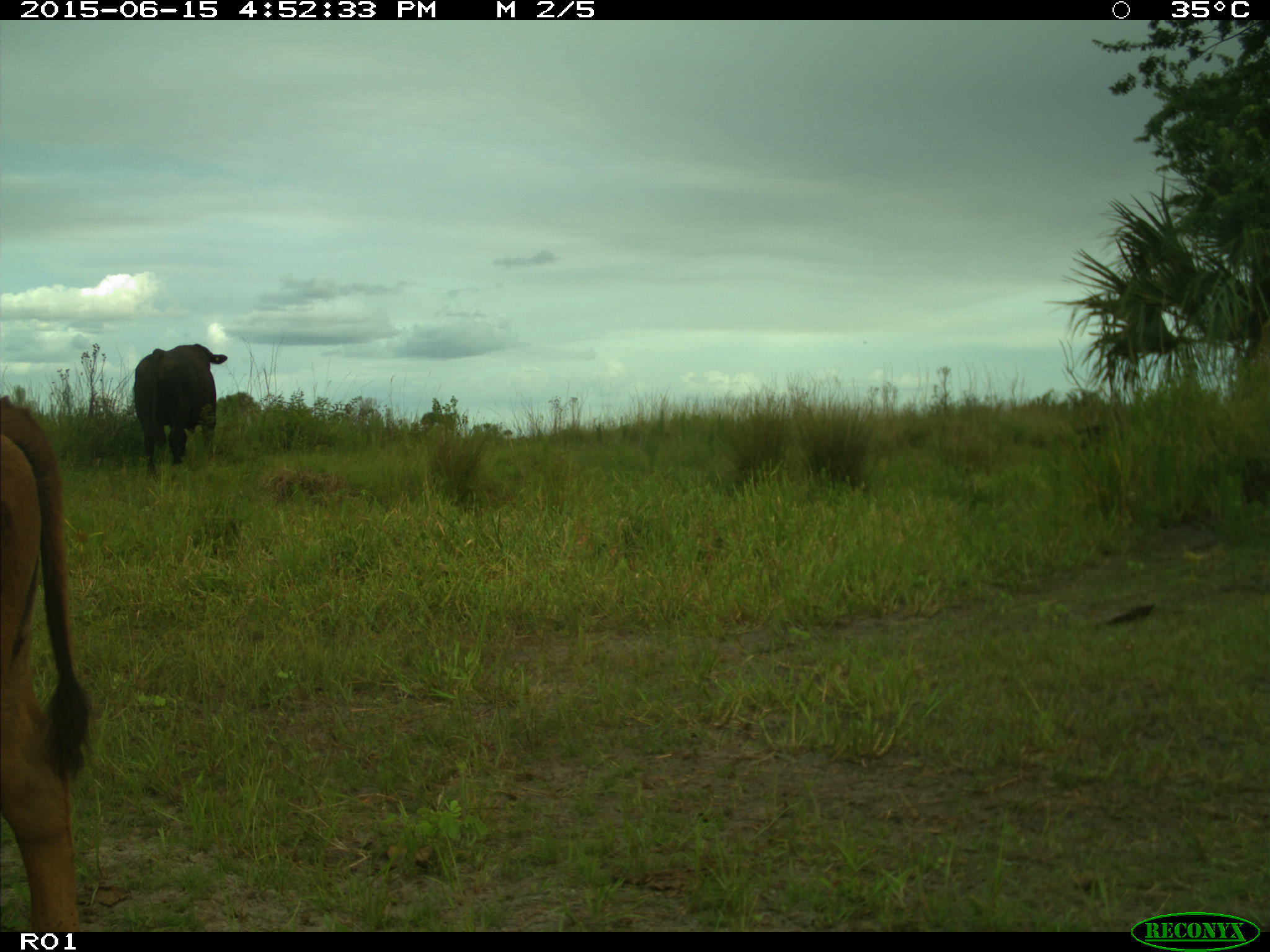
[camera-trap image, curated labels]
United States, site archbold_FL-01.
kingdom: Animalia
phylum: Chordata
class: Mammalia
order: Artiodactyla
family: Bovidae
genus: Bos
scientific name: Bos taurus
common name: domestic cow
Bos taurus (domestic cow).